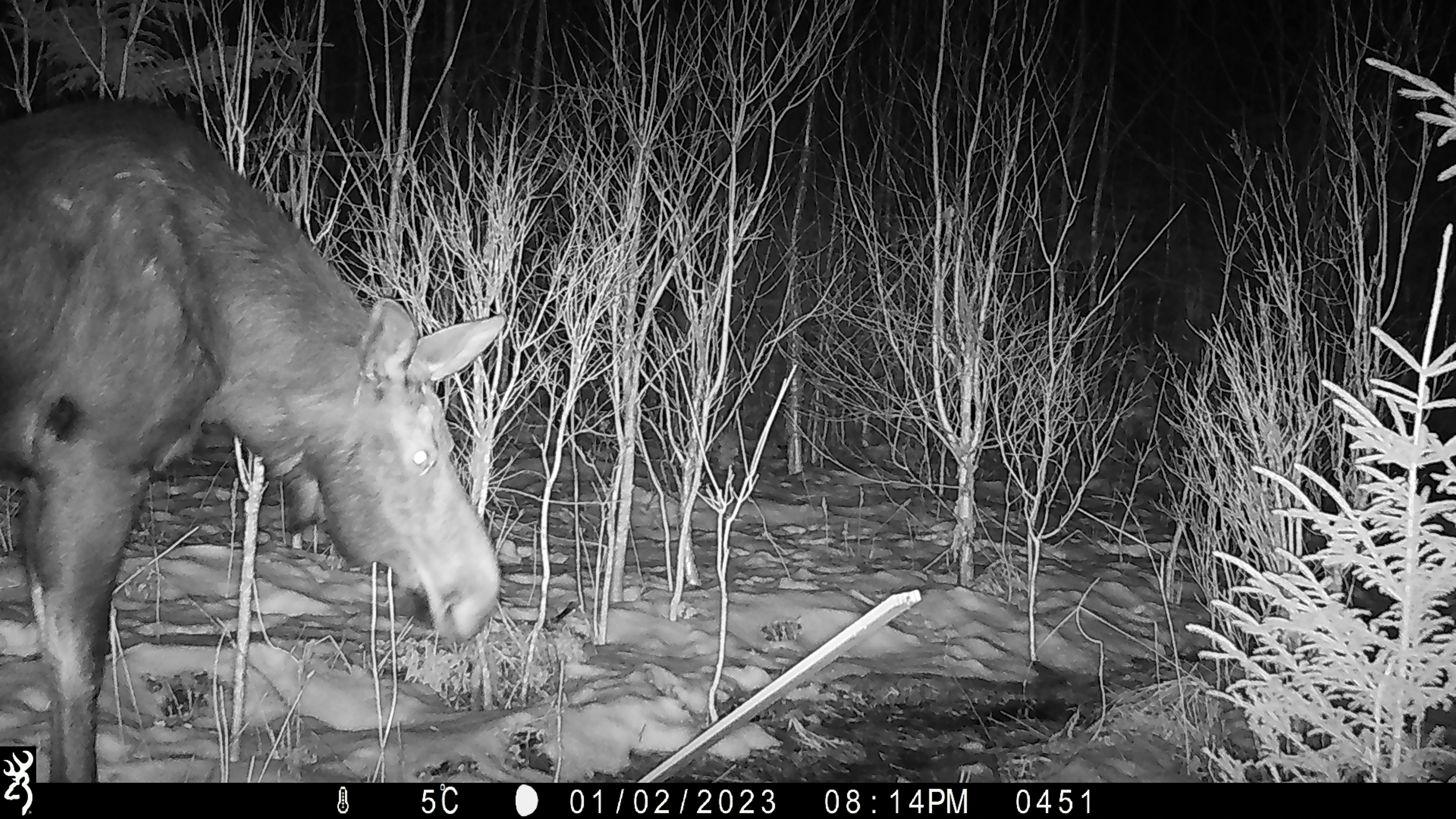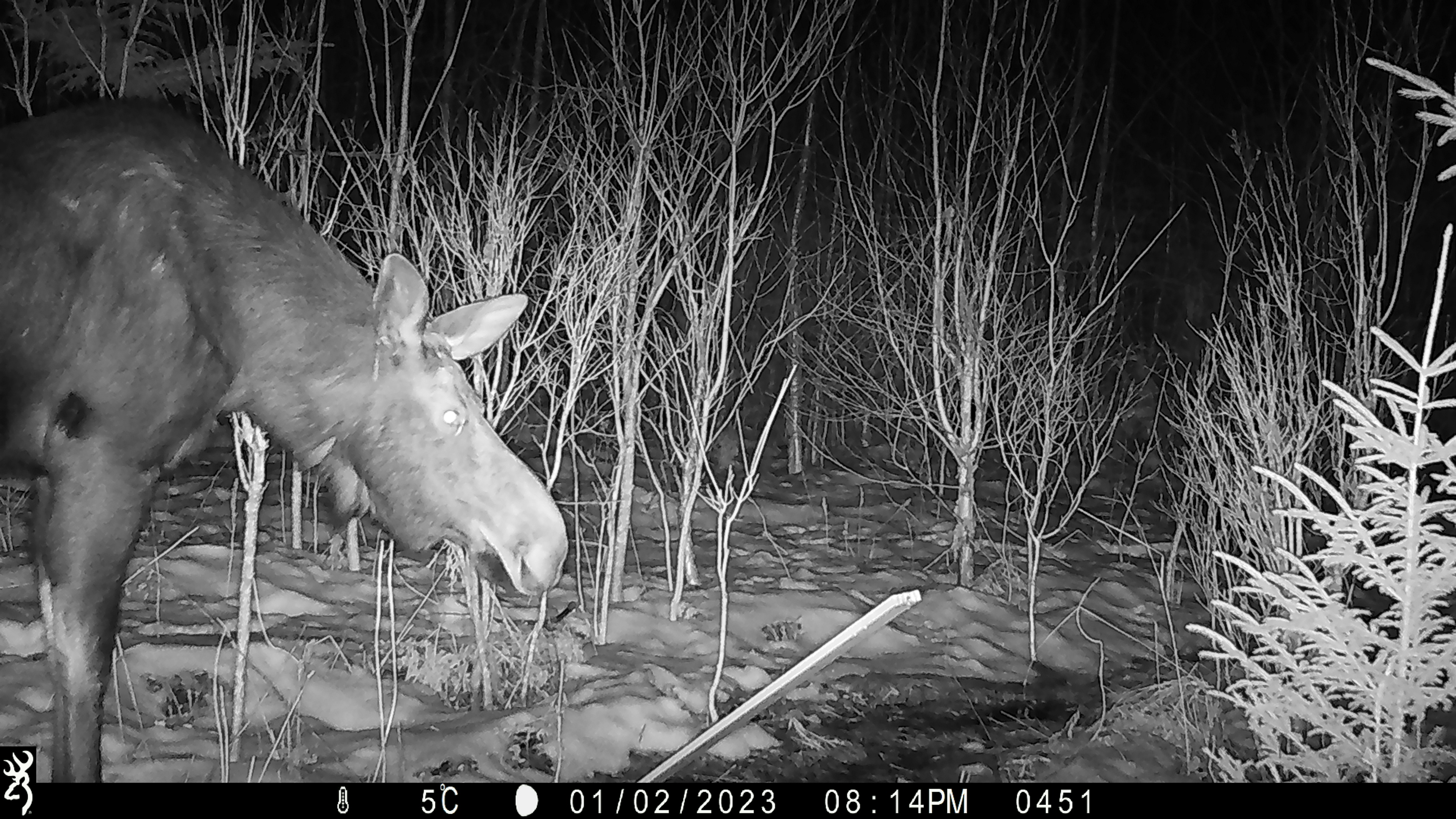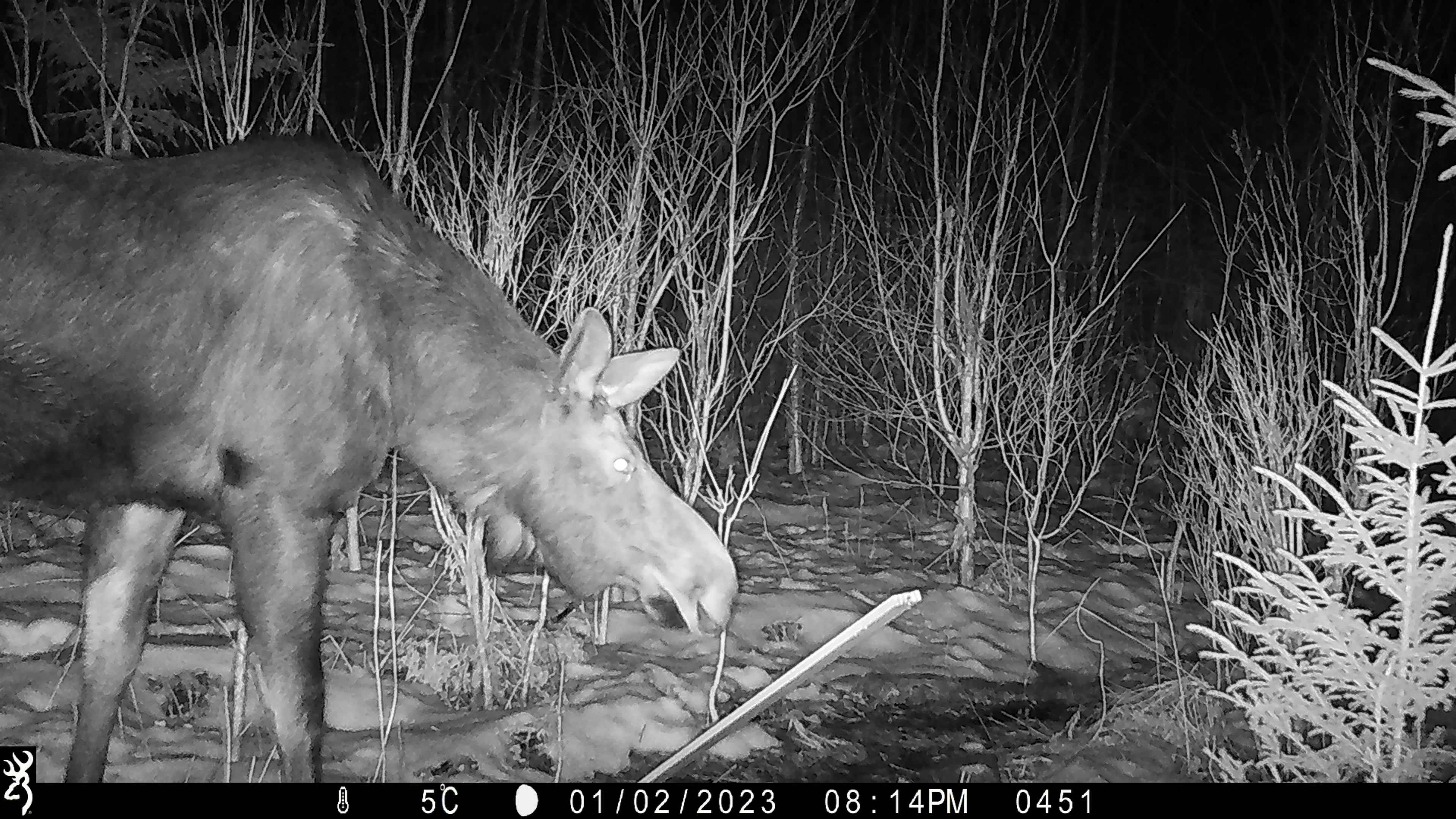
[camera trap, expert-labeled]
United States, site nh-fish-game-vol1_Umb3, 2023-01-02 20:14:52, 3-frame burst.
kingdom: Animalia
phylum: Chordata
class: Mammalia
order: Artiodactyla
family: Cervidae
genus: Alces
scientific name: Alces alces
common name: moose